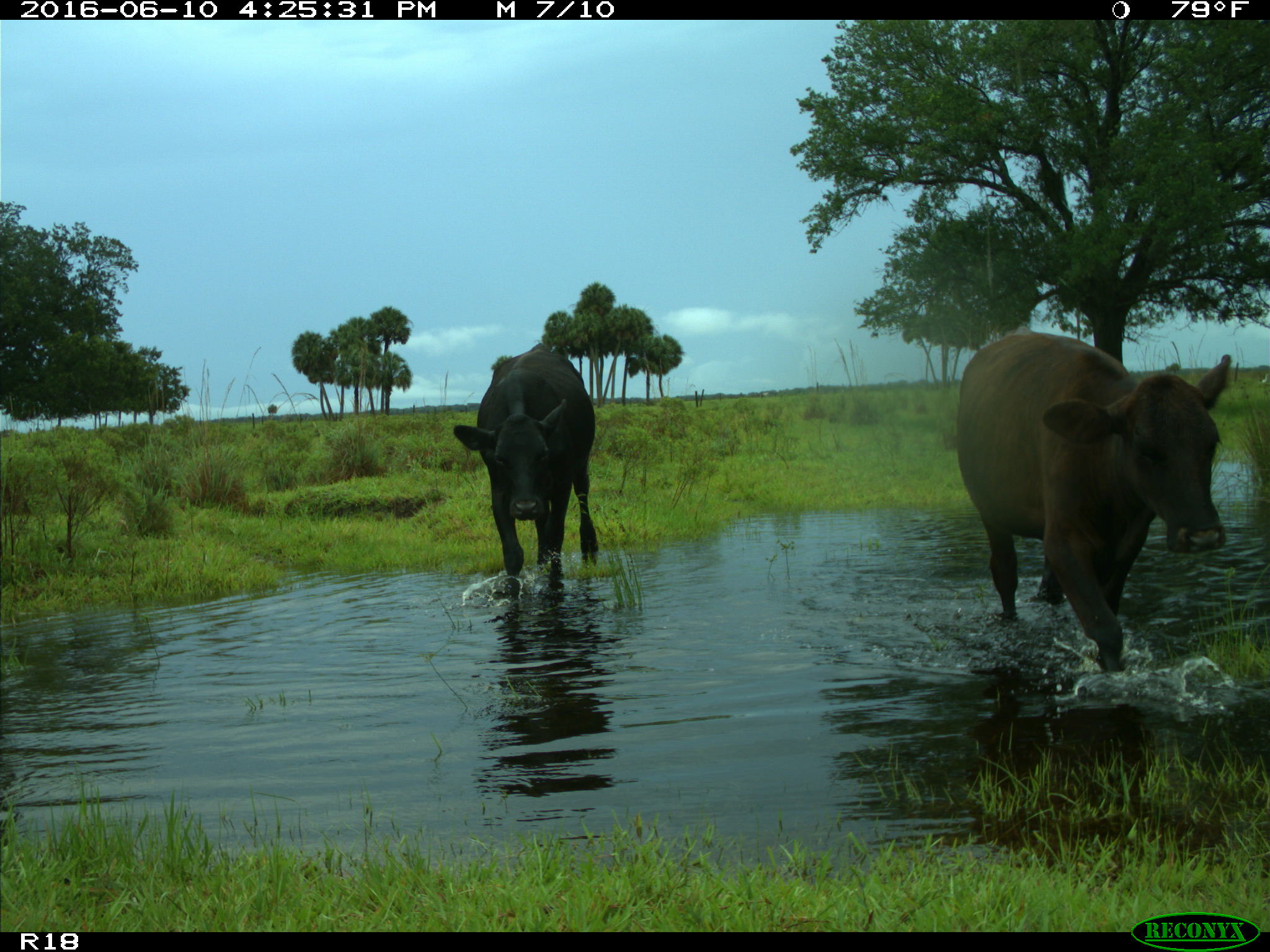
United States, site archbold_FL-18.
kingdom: Animalia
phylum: Chordata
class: Mammalia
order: Artiodactyla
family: Bovidae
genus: Bos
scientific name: Bos taurus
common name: domestic cow